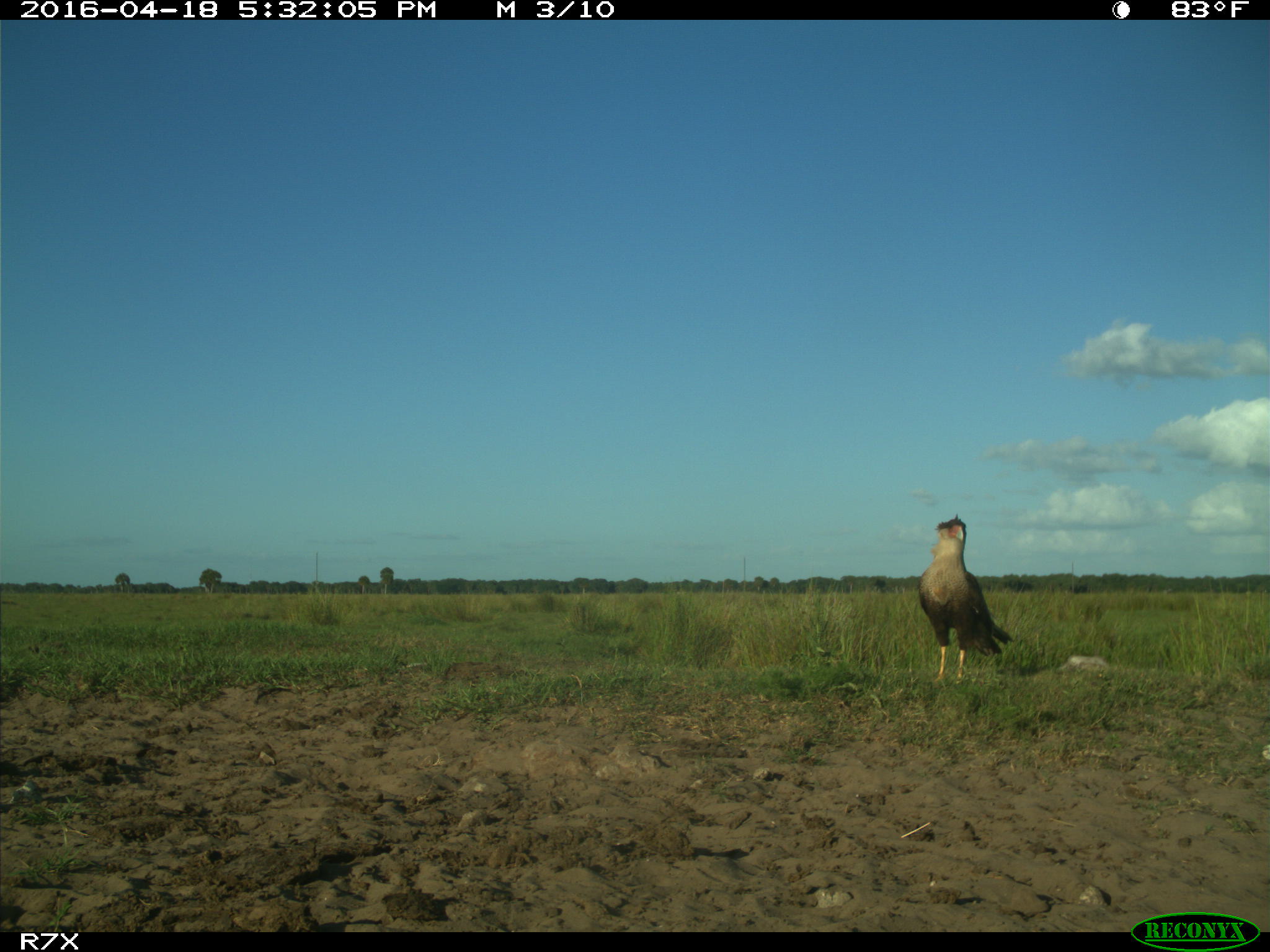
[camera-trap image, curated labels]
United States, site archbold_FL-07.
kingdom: Animalia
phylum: Chordata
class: Aves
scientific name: Aves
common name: birds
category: unidentified bird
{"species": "unidentified bird (birds) (Aves)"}